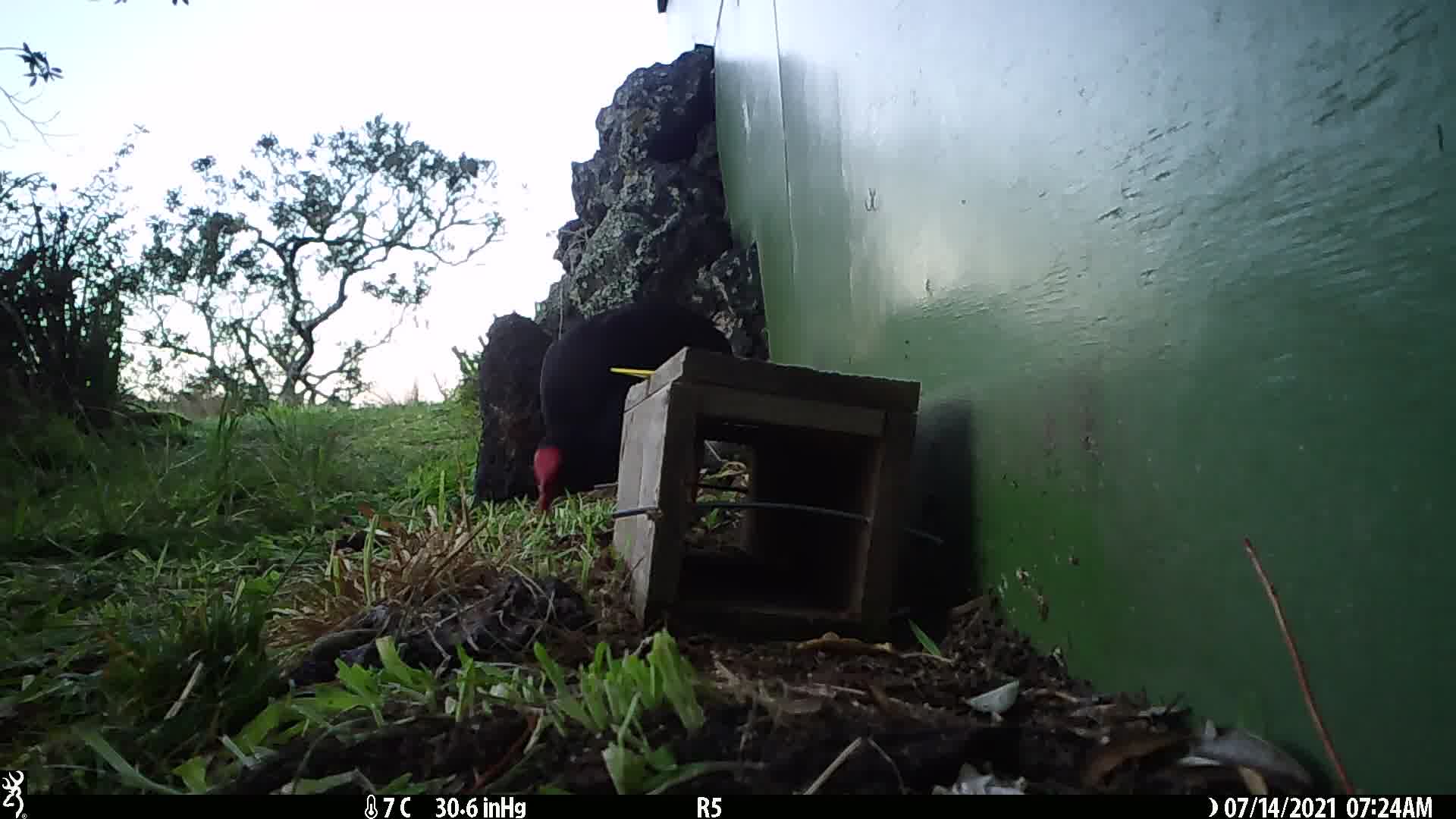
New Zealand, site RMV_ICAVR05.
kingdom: Animalia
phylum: Chordata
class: Aves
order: Gruiformes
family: Rallidae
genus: Porphyrio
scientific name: Porphyrio melanotus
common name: australasian swamphen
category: pukeko